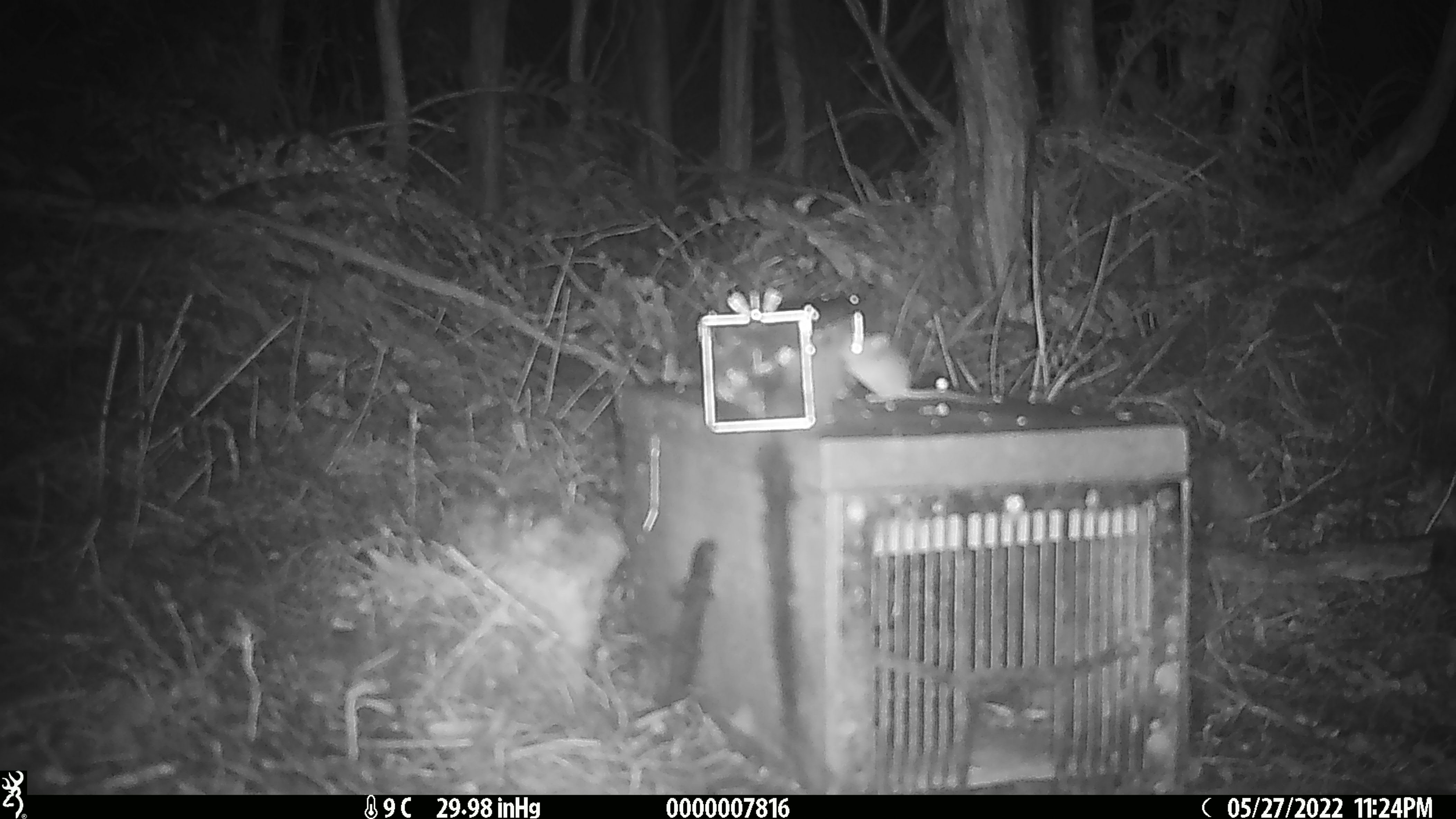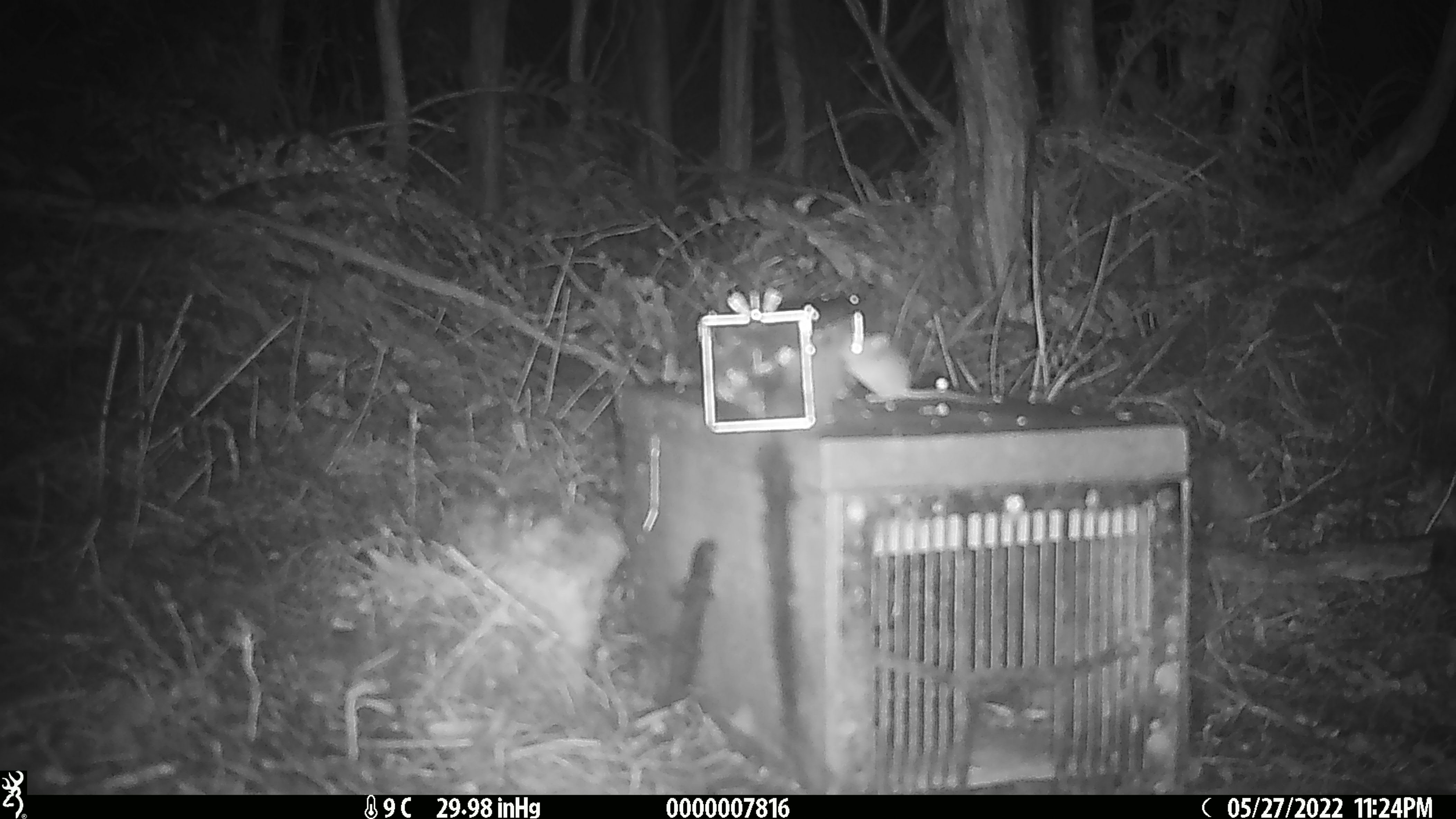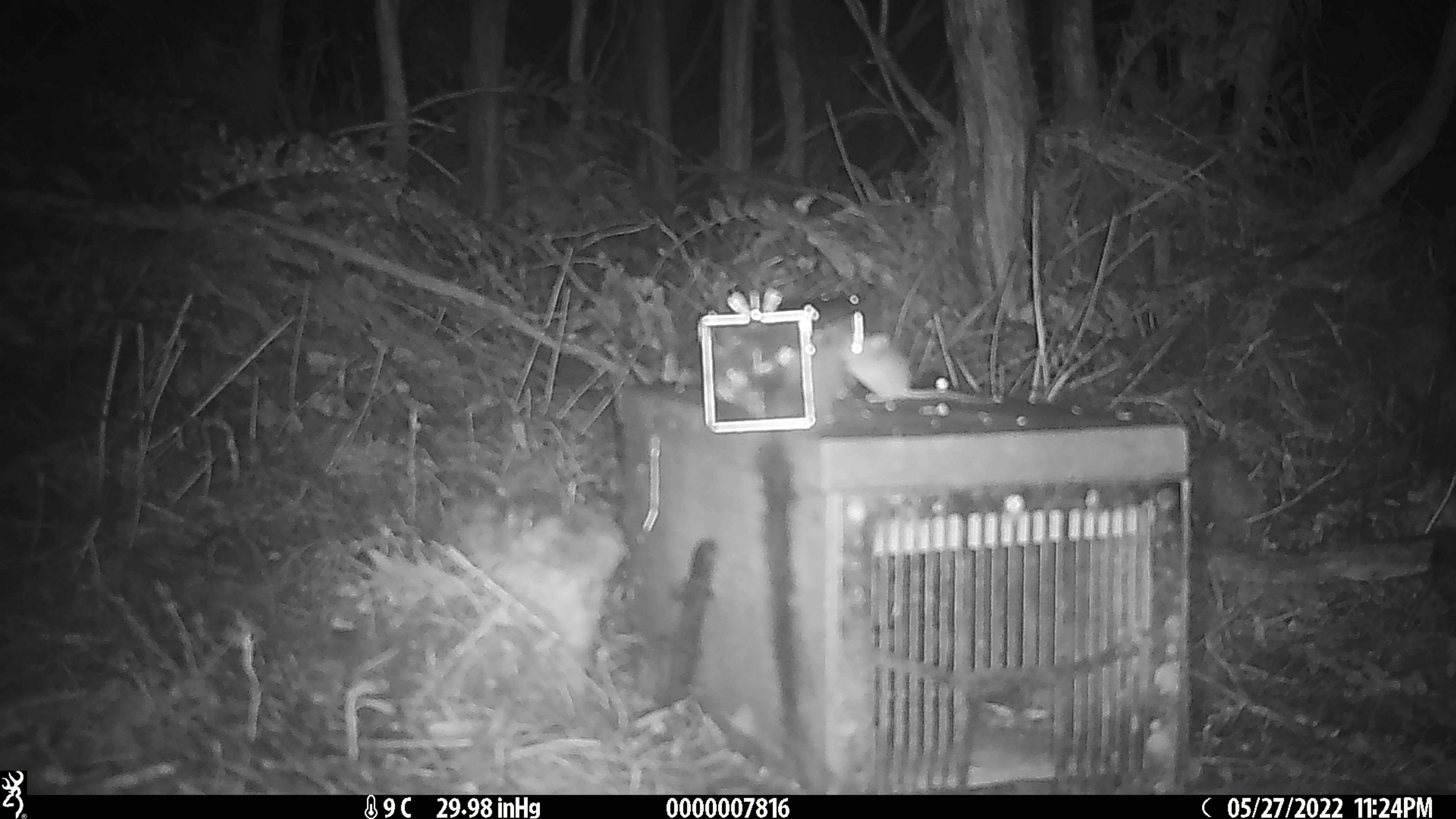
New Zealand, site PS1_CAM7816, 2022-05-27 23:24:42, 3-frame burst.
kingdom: Animalia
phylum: Chordata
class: Mammalia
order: Rodentia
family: Muridae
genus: Mus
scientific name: Mus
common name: mouse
Mouse (Mus).